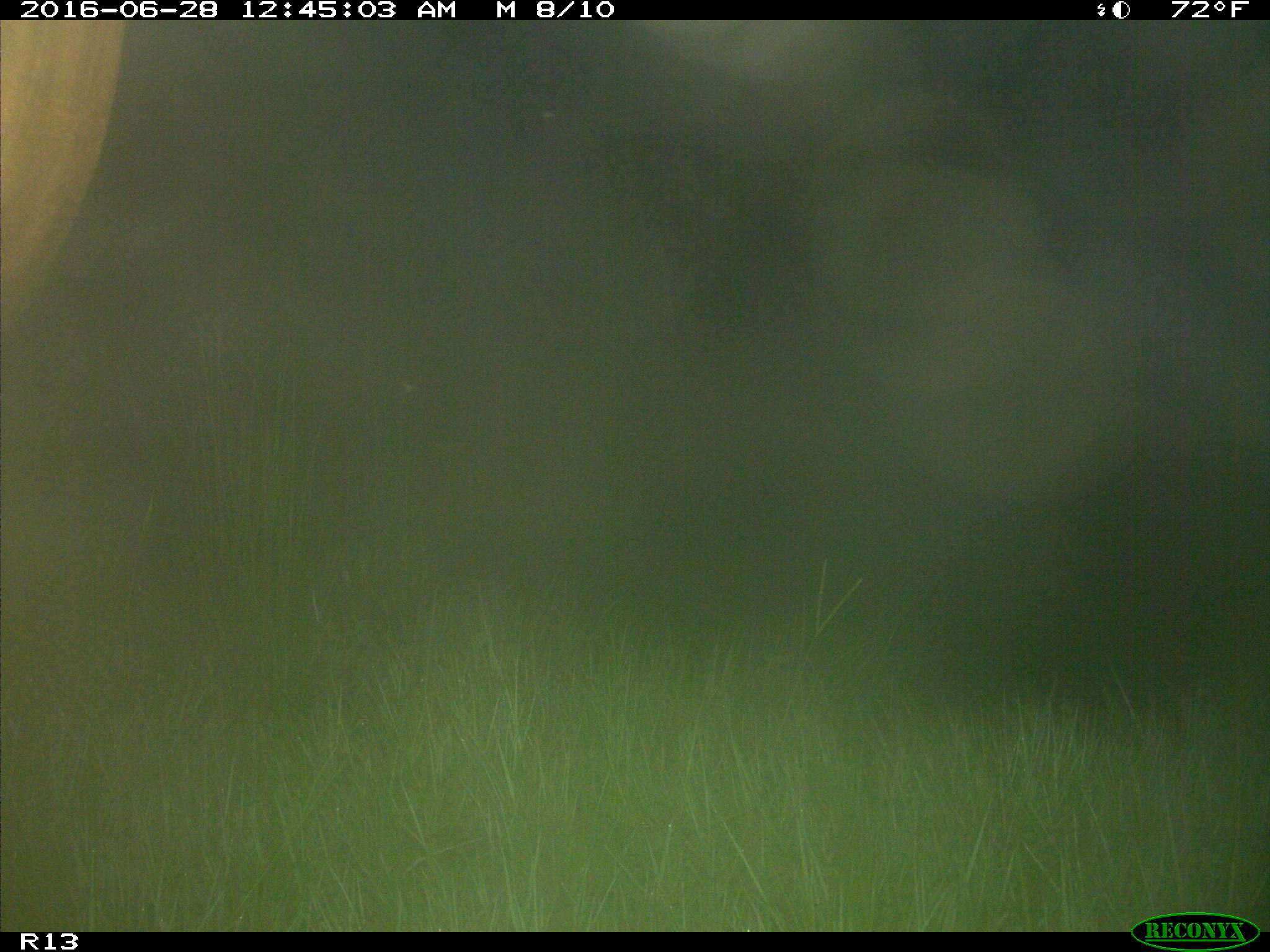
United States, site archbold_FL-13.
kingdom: Animalia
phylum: Chordata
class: Mammalia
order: Artiodactyla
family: Bovidae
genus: Bos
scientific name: Bos taurus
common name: domestic cow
Bos taurus (domestic cow).